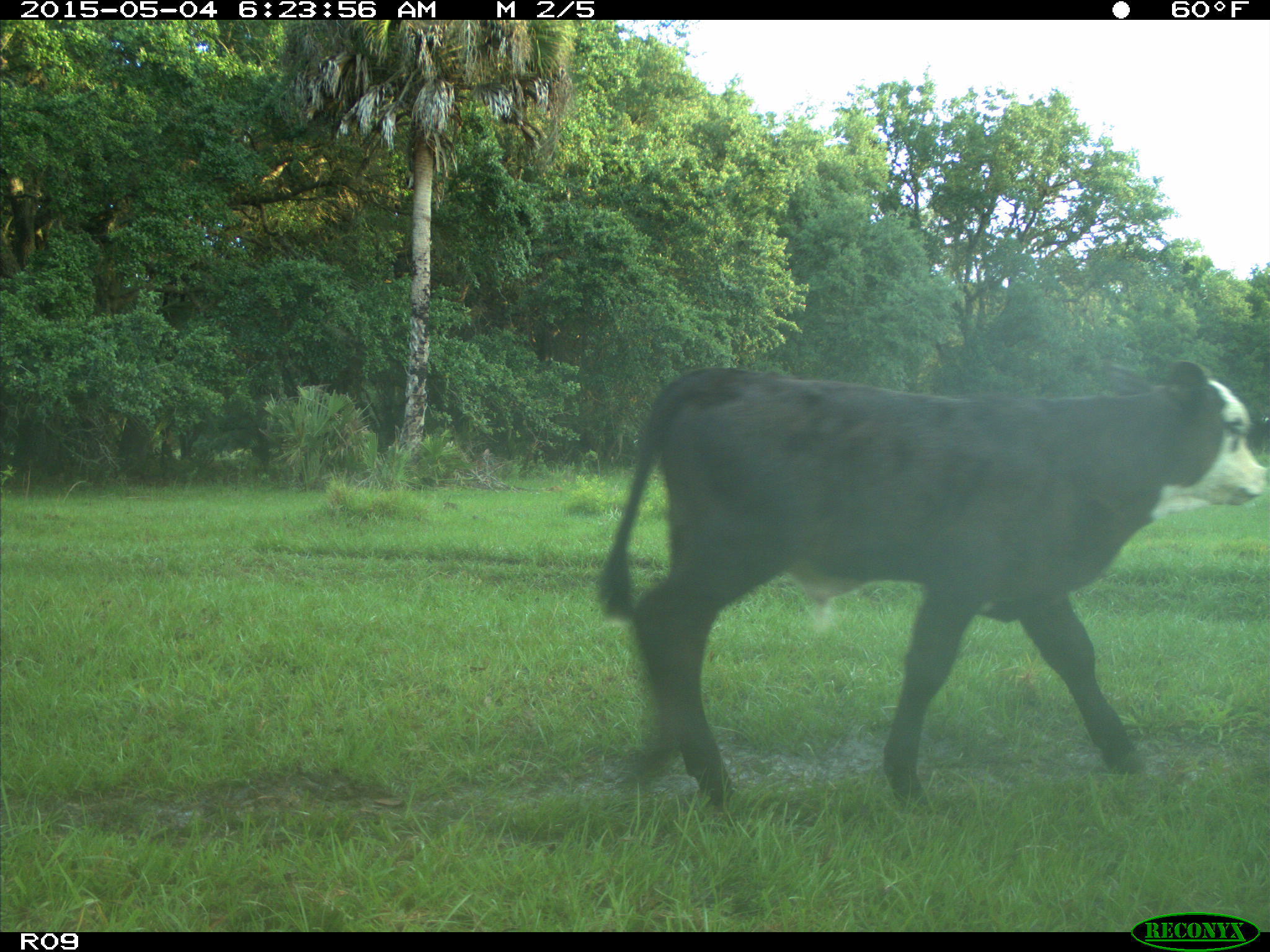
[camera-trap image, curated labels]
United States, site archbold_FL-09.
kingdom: Animalia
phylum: Chordata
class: Mammalia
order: Artiodactyla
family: Bovidae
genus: Bos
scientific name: Bos taurus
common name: domestic cow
Bos taurus (domestic cow).